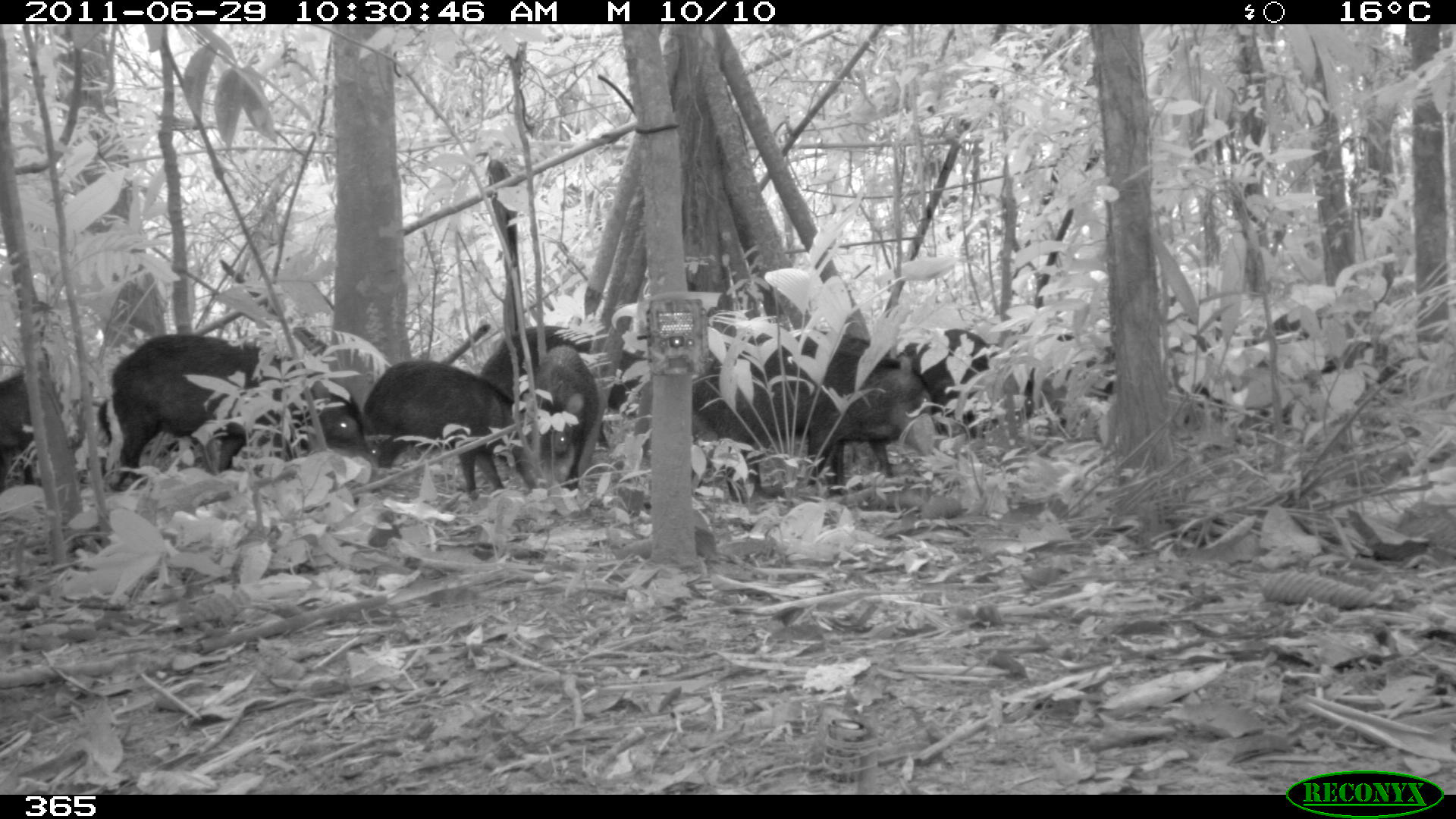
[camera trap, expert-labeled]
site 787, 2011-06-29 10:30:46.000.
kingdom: Animalia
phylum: Chordata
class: Mammalia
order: Artiodactyla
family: Tayassuidae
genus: Tayassu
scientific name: Tayassu pecari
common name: white-lipped peccary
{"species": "Tayassu pecari (white-lipped peccary)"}